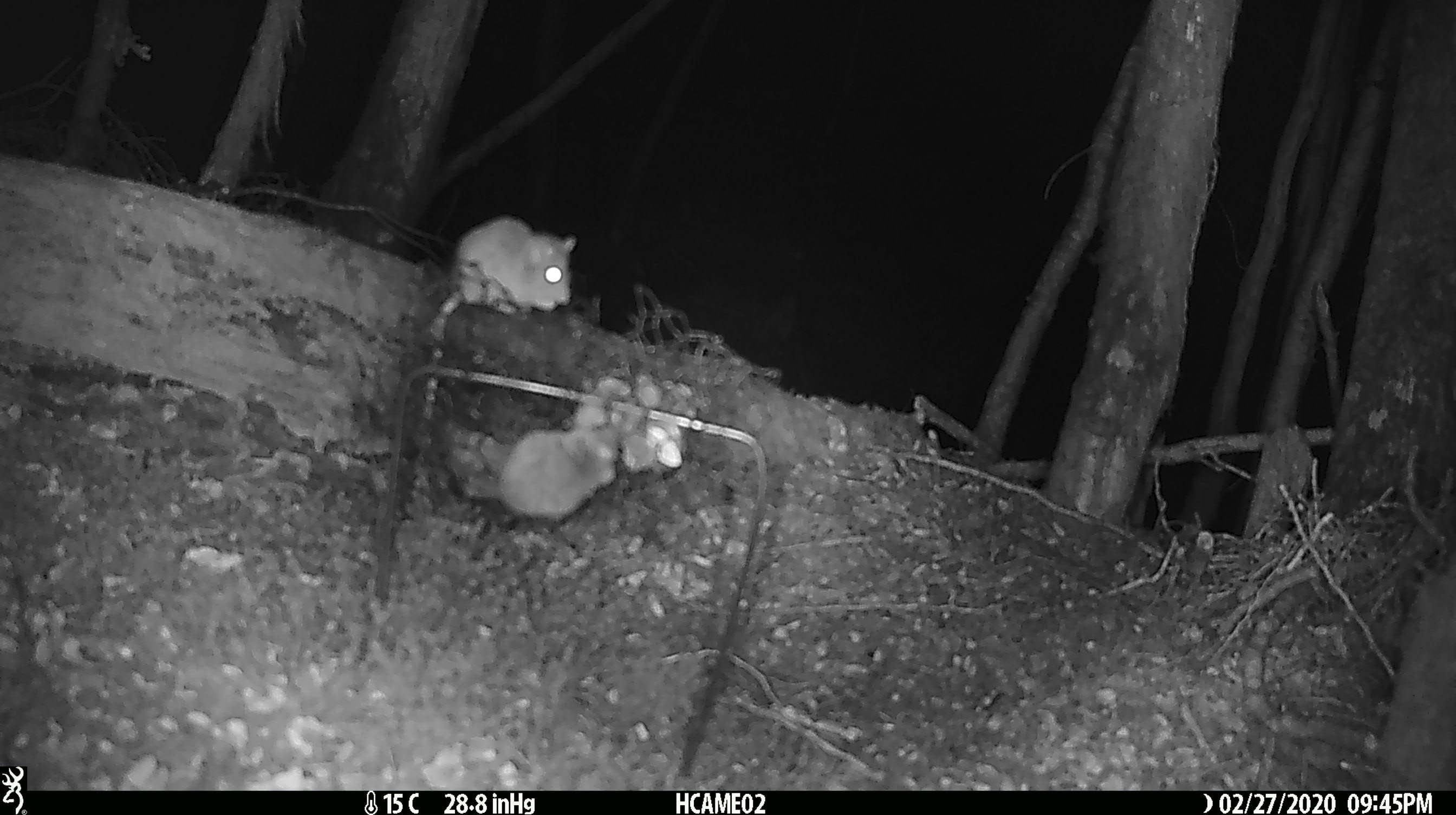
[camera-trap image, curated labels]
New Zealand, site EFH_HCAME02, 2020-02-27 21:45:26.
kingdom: Animalia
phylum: Chordata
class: Mammalia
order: Rodentia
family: Muridae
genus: Mus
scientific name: Mus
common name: mouse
Mouse (Mus).